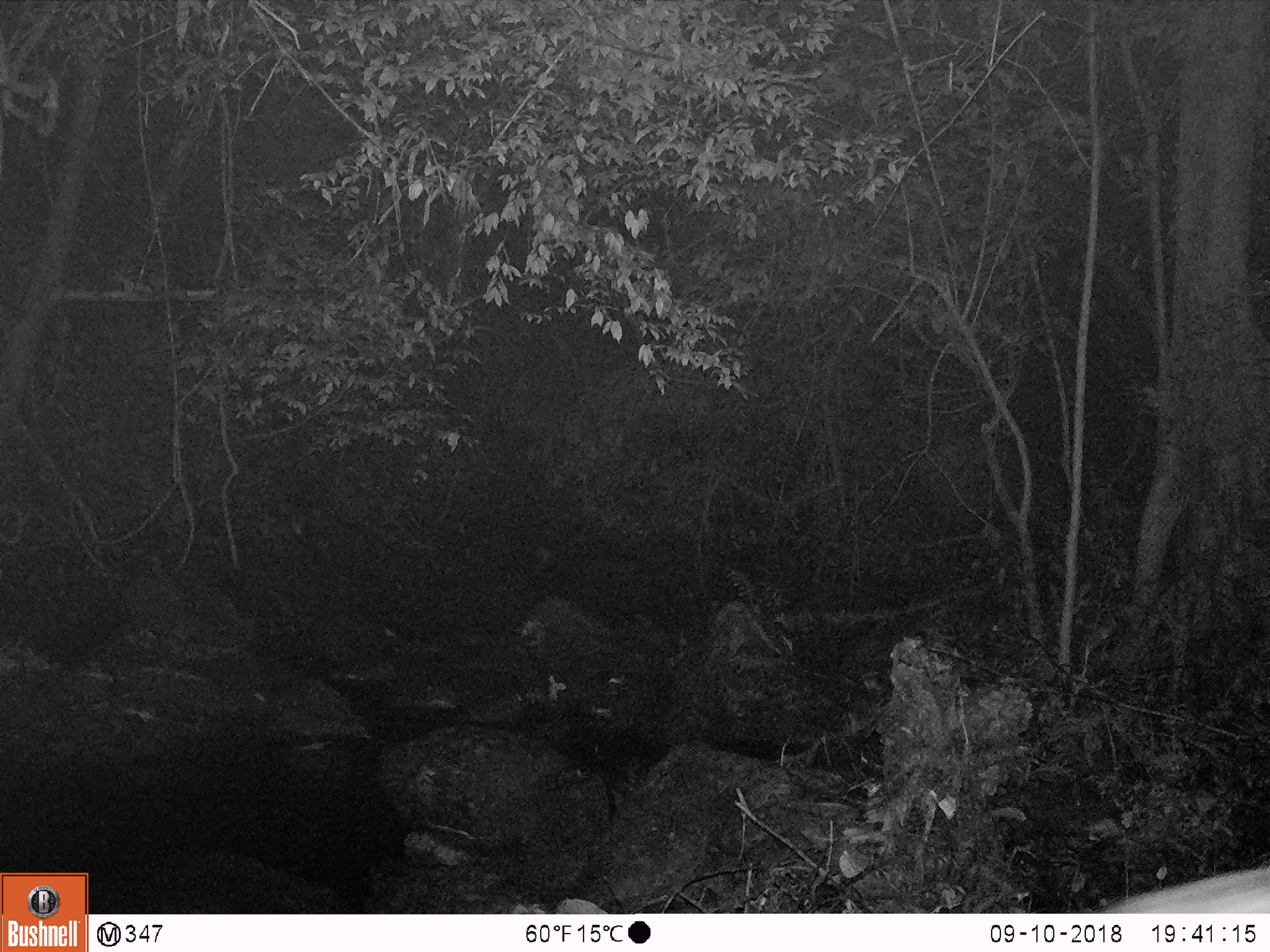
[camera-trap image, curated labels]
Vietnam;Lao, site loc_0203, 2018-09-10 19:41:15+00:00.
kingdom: Animalia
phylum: Chordata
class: Mammalia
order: Artiodactyla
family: Bovidae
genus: Capricornis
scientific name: Capricornis sumatraensis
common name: chinese serow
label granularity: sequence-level